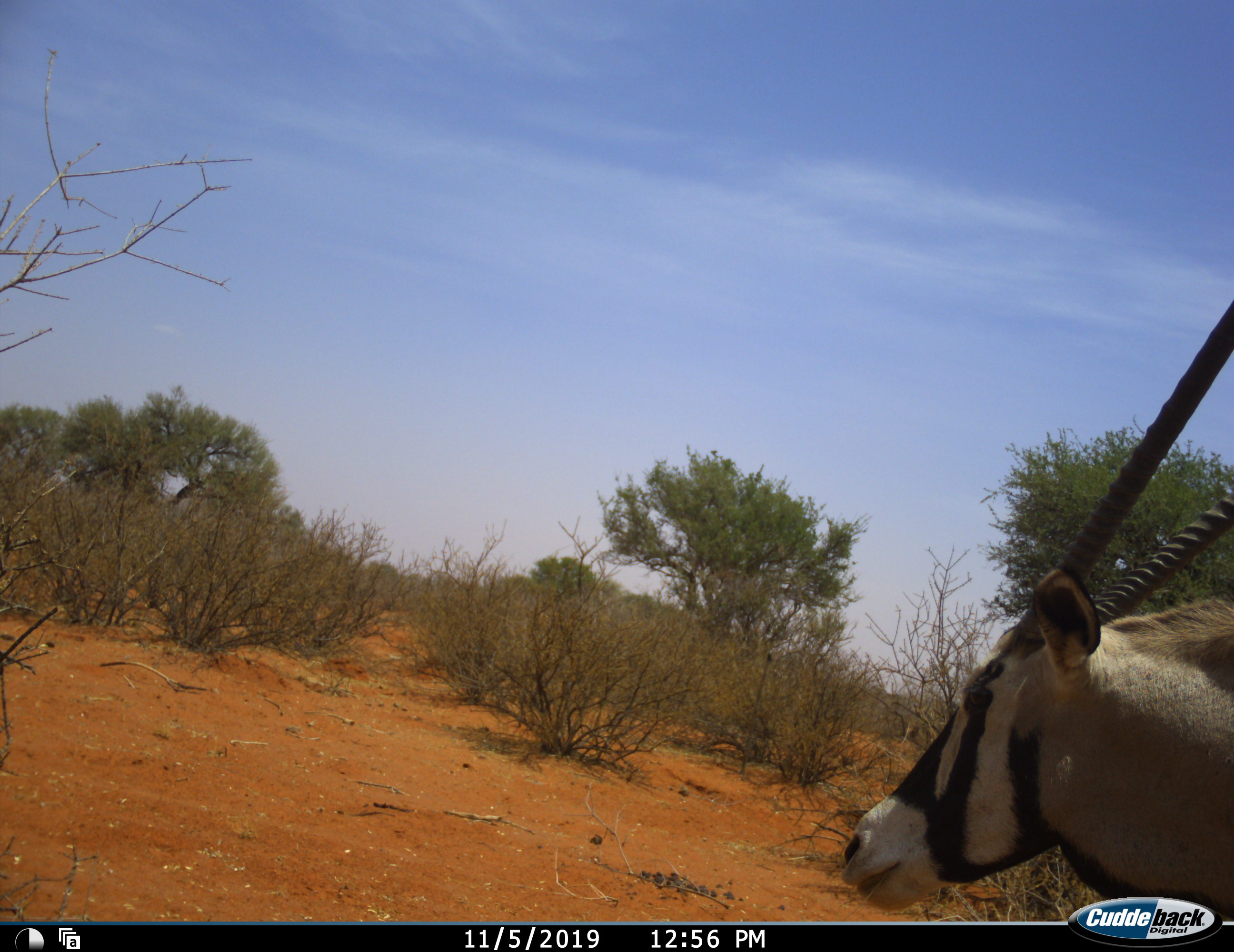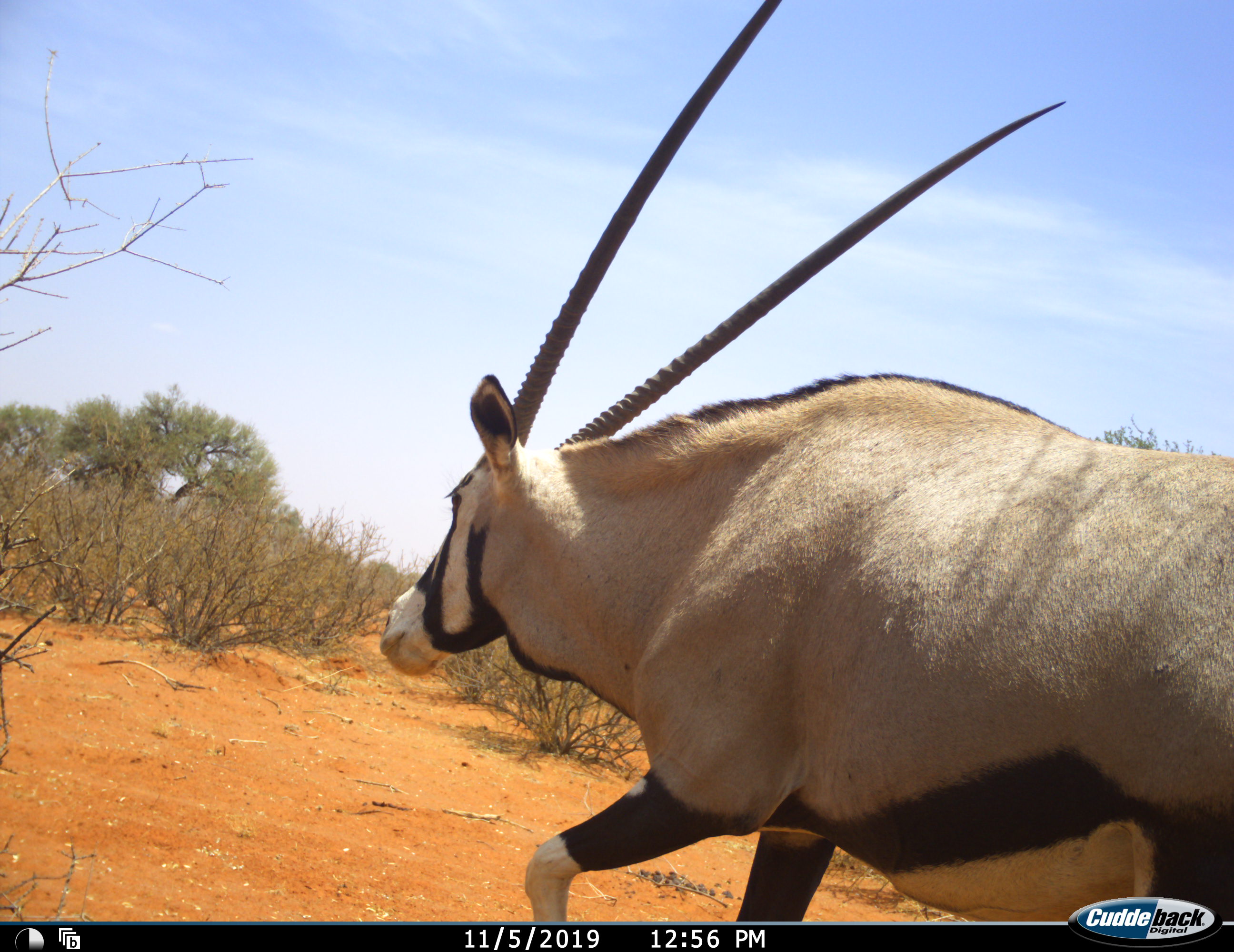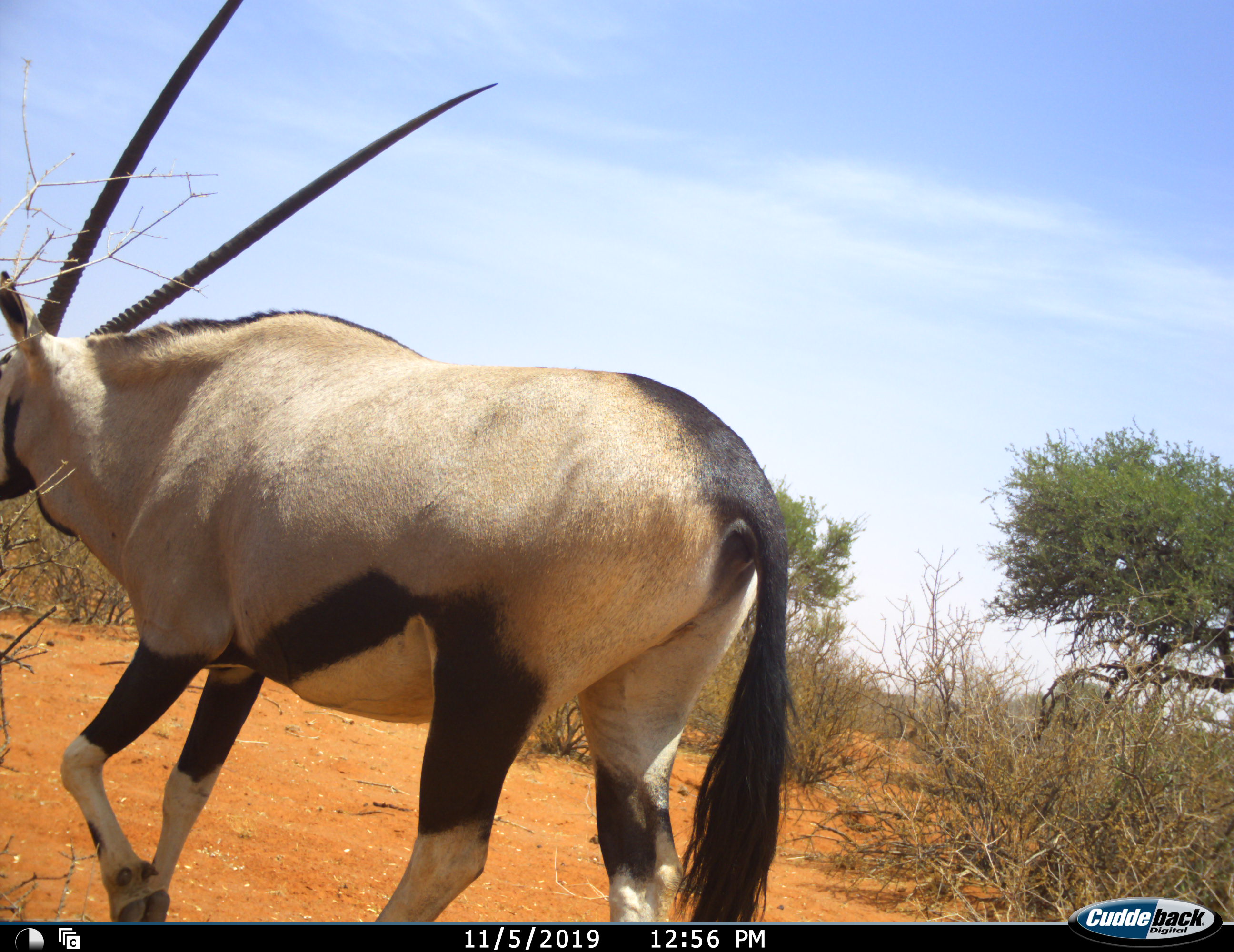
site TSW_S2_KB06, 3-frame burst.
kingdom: Animalia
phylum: Chordata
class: Mammalia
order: Artiodactyla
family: Bovidae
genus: Oryx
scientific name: Oryx gazella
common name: gemsbok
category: oryx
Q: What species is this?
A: Oryx (gemsbok) (Oryx gazella).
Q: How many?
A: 1.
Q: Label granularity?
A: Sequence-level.